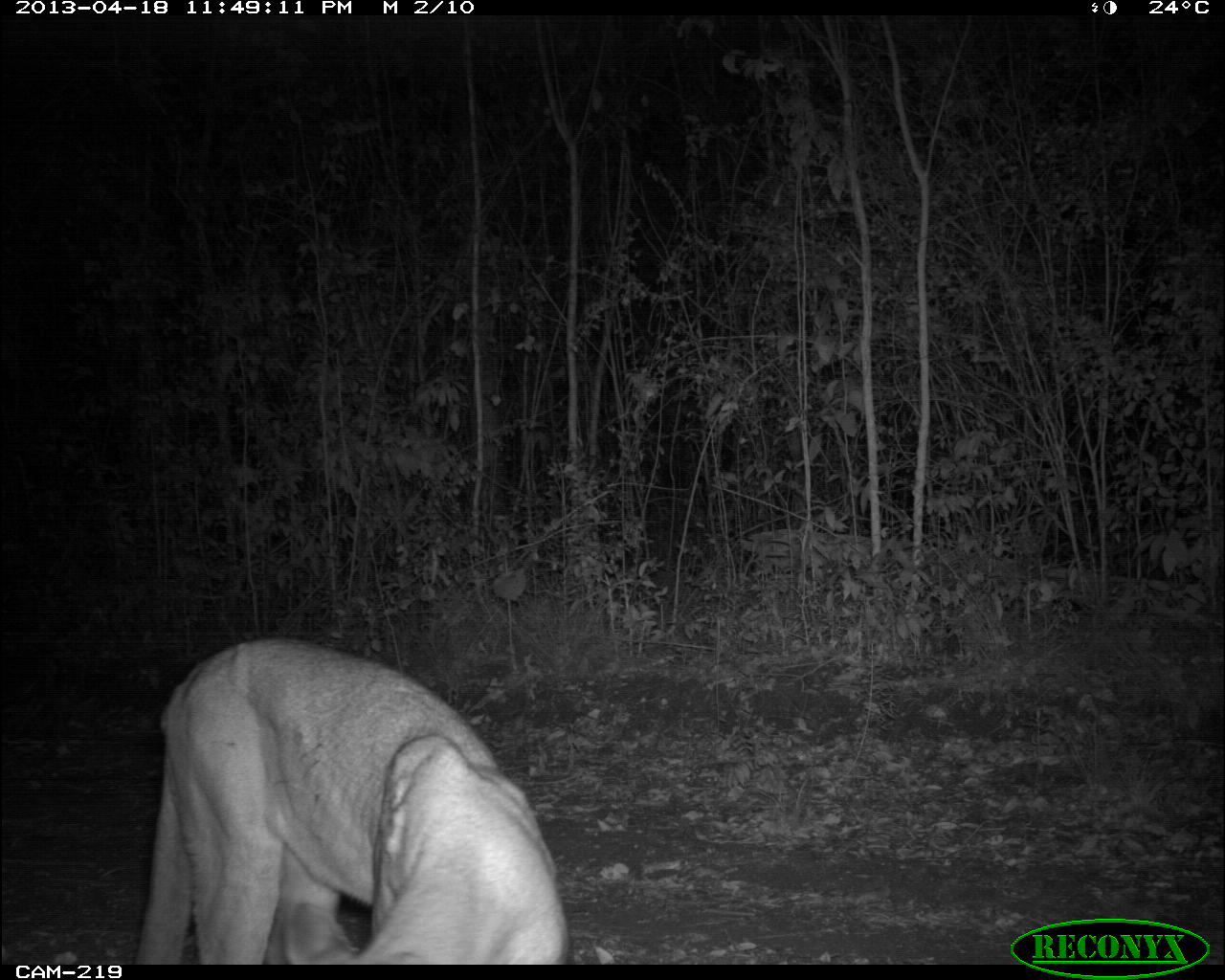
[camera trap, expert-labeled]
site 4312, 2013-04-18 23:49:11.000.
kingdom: Animalia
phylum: Chordata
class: Mammalia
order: Carnivora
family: Felidae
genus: Puma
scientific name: Puma concolor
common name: mountain lion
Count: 1.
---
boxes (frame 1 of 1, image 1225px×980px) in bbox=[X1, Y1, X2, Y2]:
puma concolor: bbox=[136, 641, 569, 965]